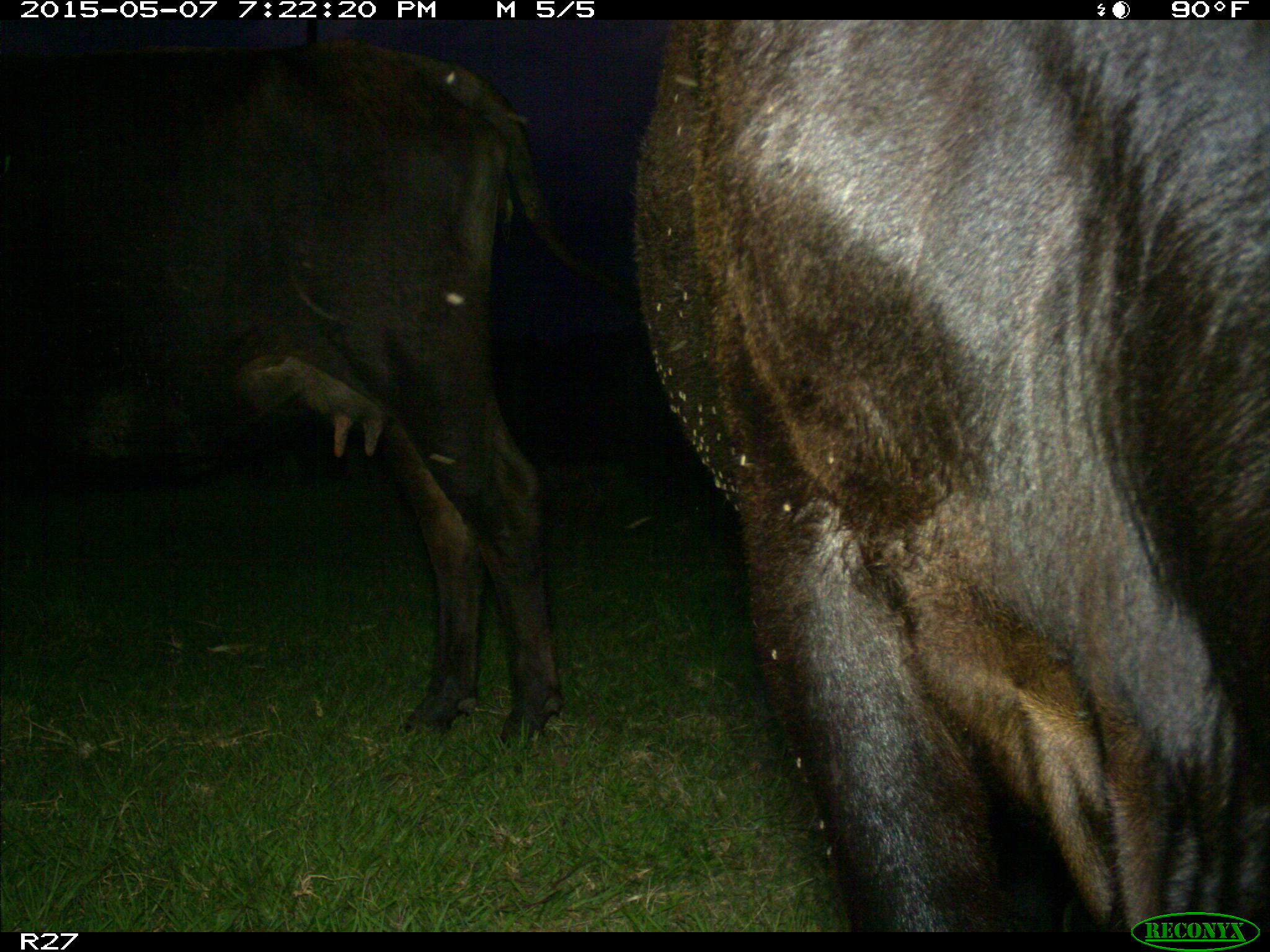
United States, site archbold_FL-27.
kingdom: Animalia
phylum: Chordata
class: Mammalia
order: Artiodactyla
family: Bovidae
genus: Bos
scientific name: Bos taurus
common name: domestic cow